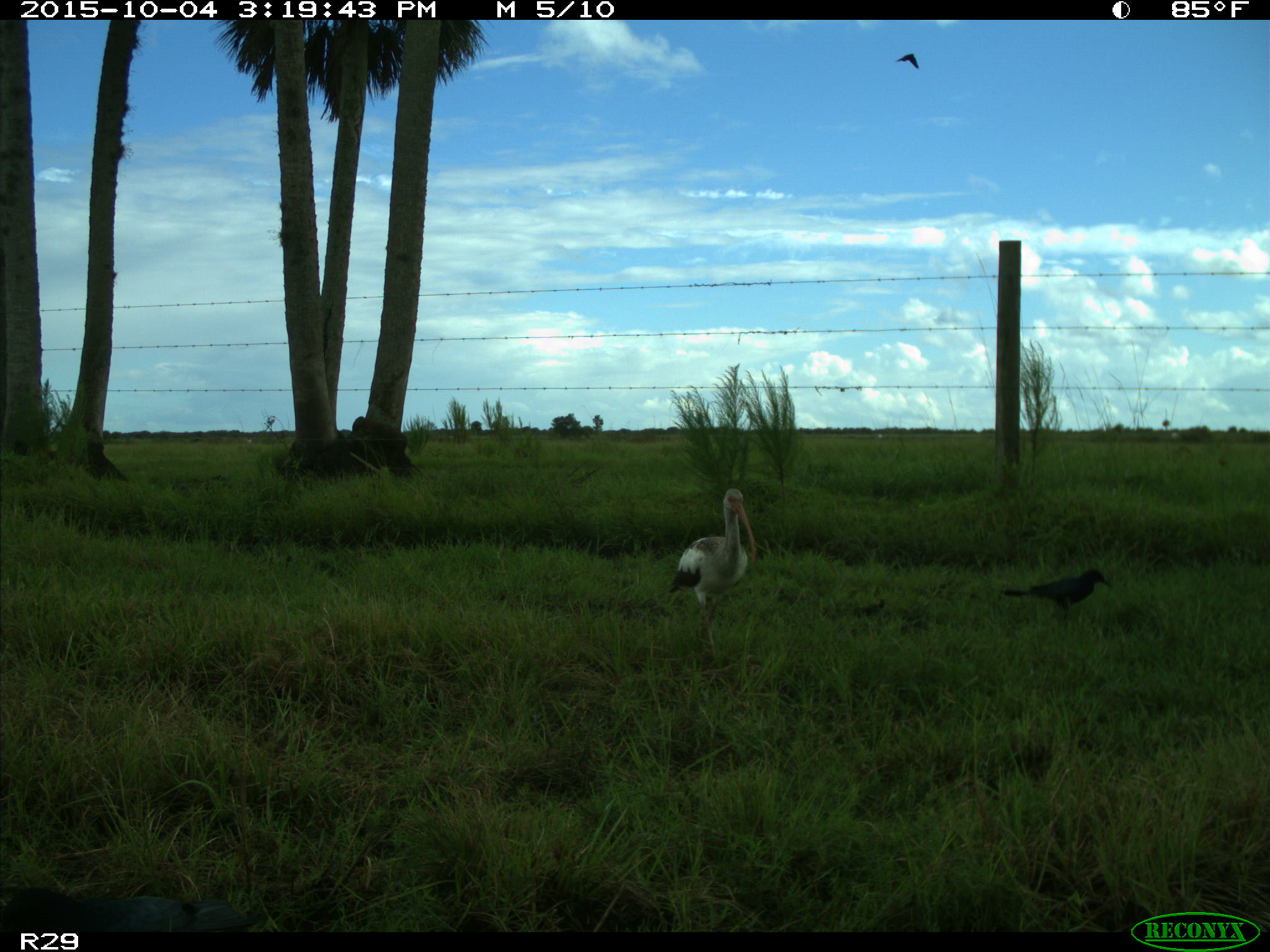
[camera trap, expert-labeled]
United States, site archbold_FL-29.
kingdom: Animalia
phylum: Chordata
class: Aves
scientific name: Aves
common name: birds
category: unidentified bird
Unidentified bird (birds) (Aves).